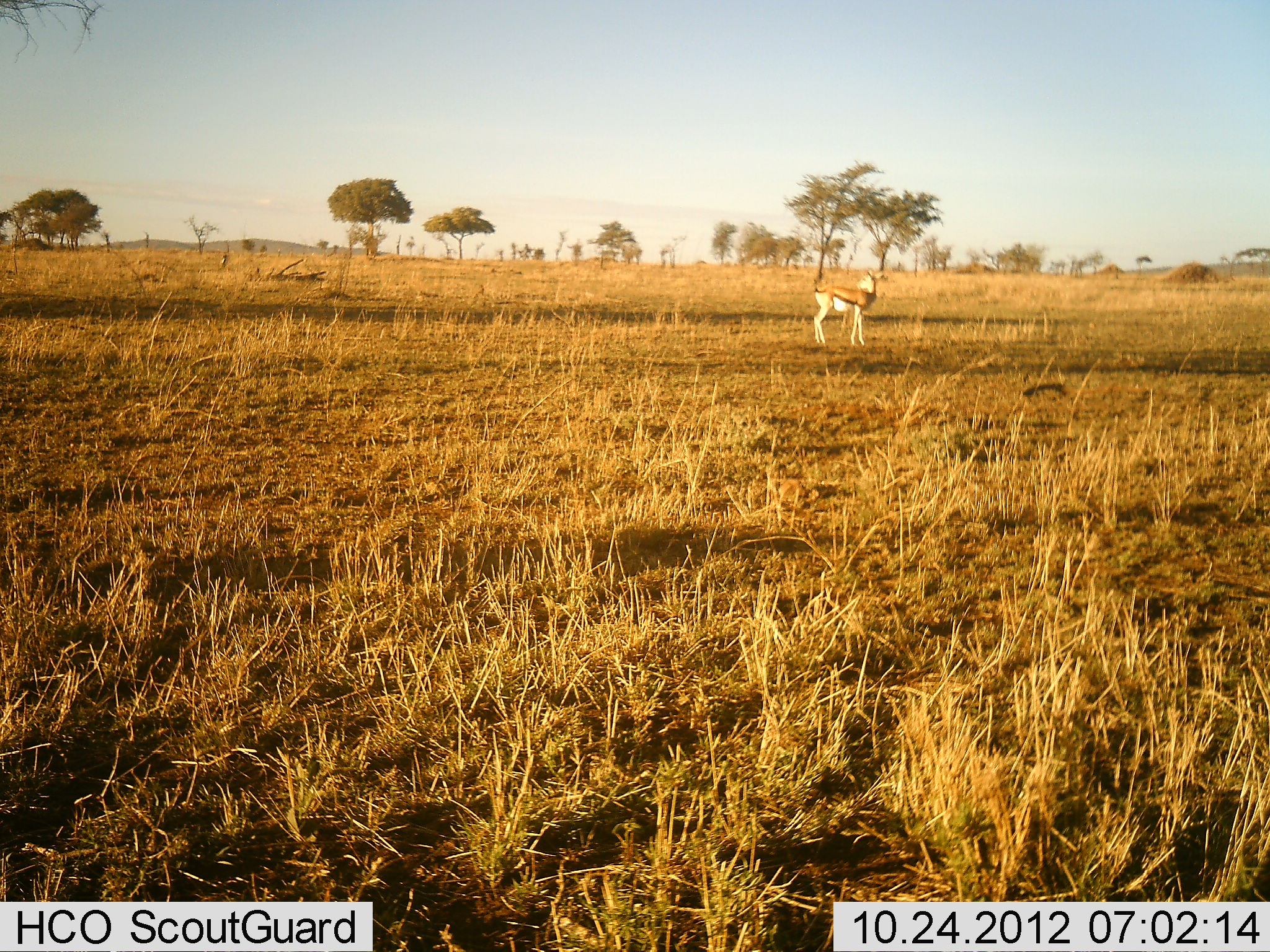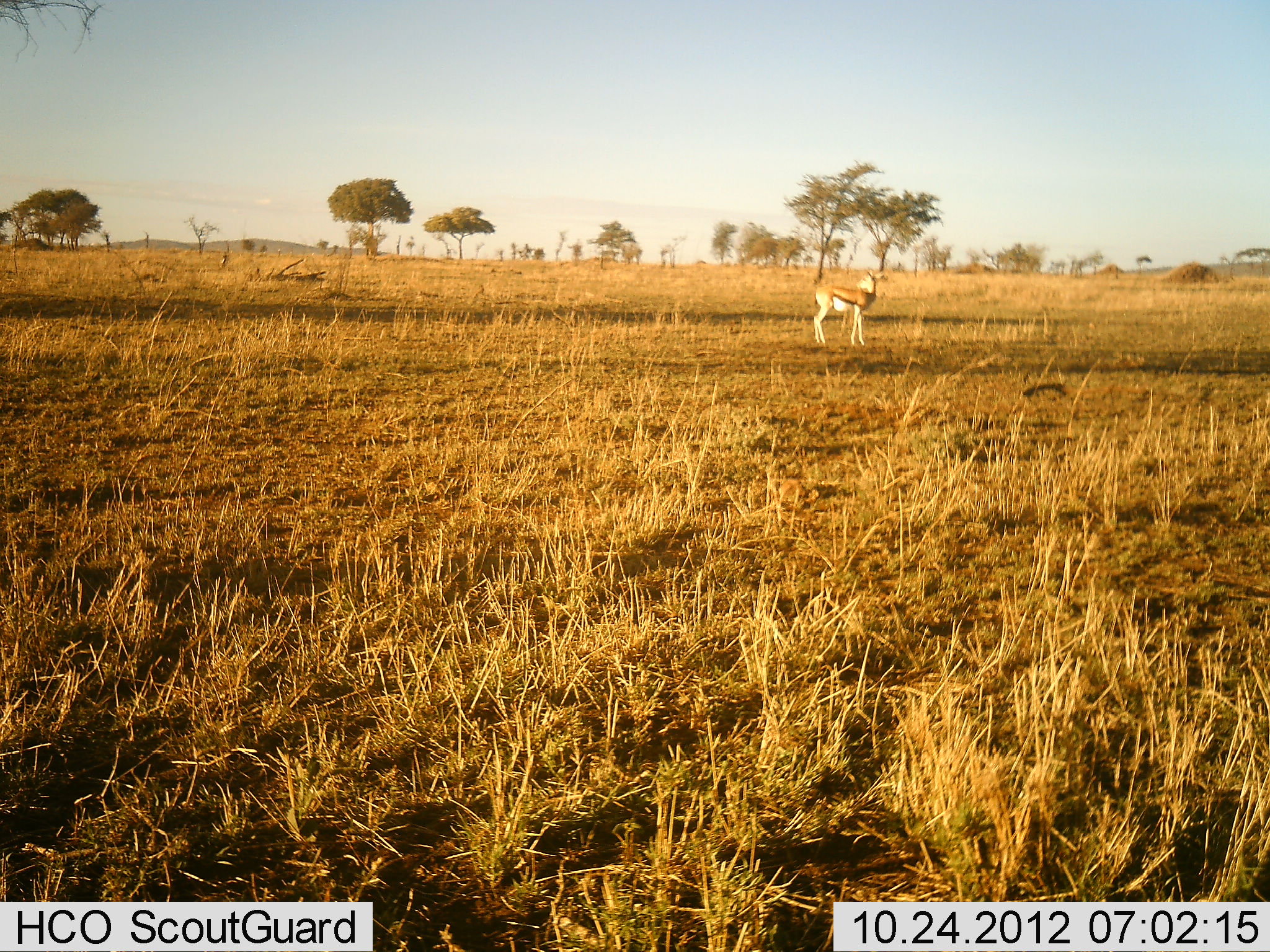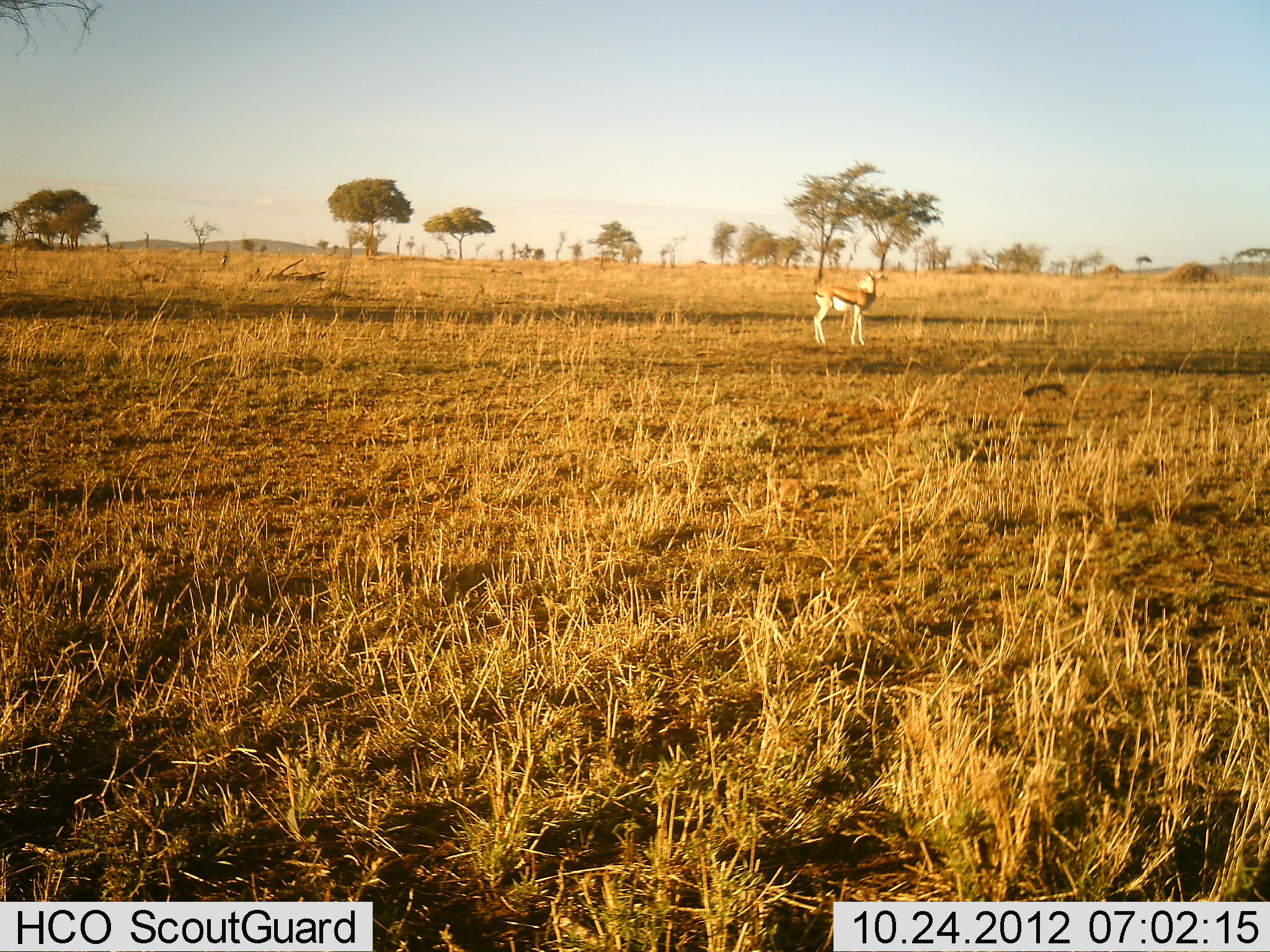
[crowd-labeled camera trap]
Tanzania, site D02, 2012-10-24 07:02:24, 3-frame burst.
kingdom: Animalia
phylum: Chordata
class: Mammalia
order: Artiodactyla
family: Bovidae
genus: Eudorcas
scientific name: Eudorcas thomsonii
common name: thomson's gazelle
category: gazellethomsons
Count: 1.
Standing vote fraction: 100%.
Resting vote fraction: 0%.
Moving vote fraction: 0%.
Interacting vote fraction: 0%.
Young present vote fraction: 10%.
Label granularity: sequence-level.